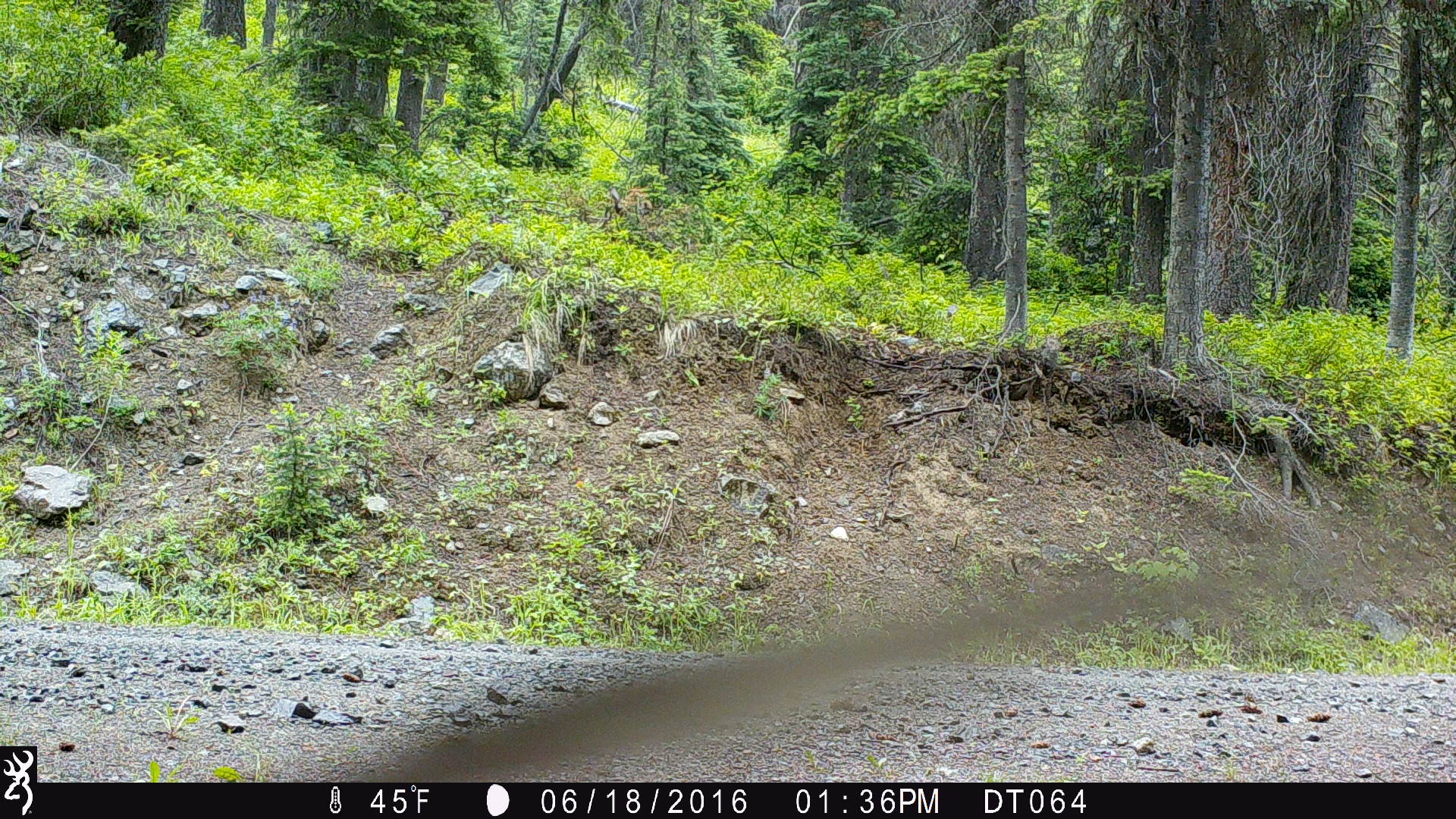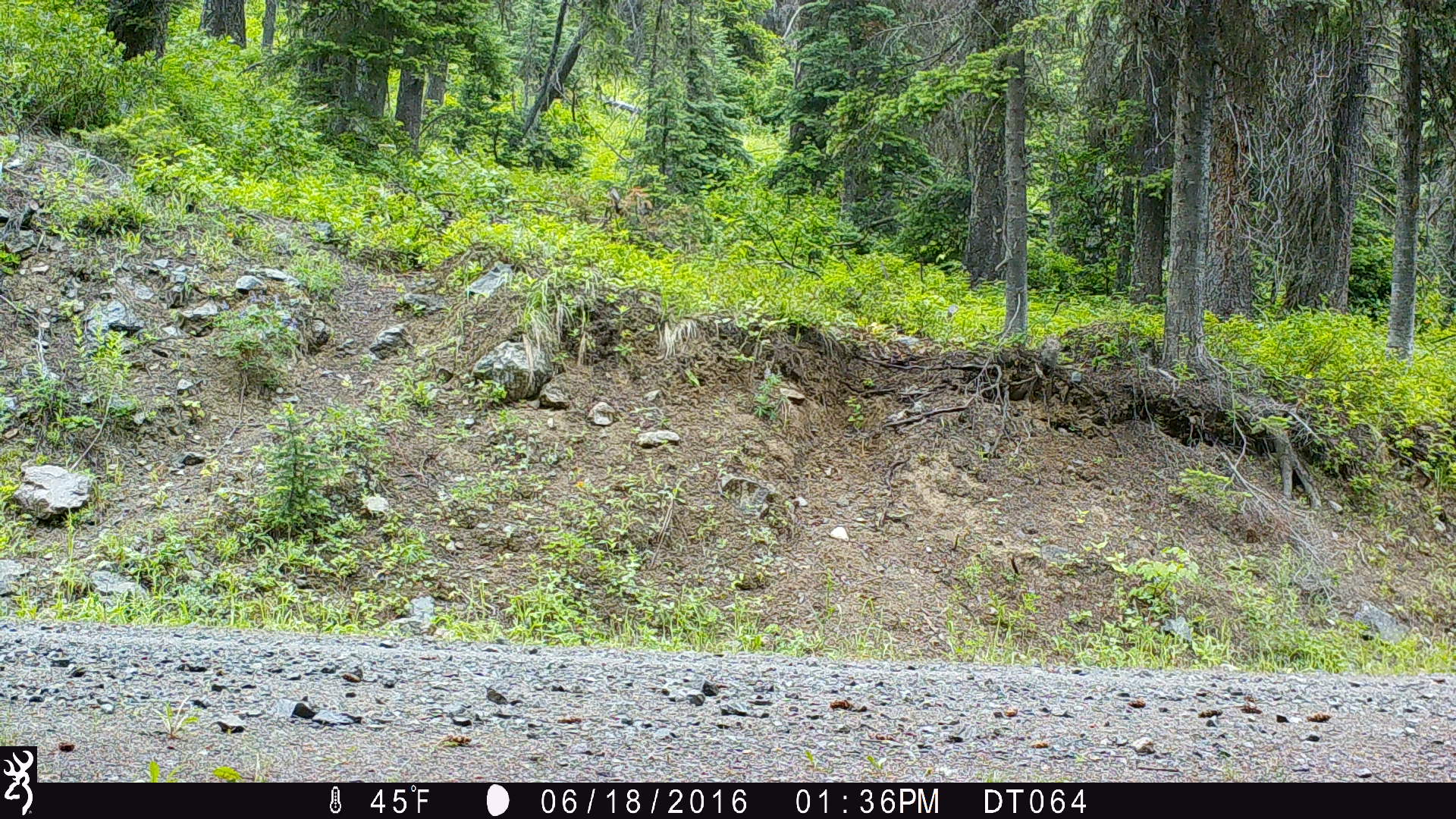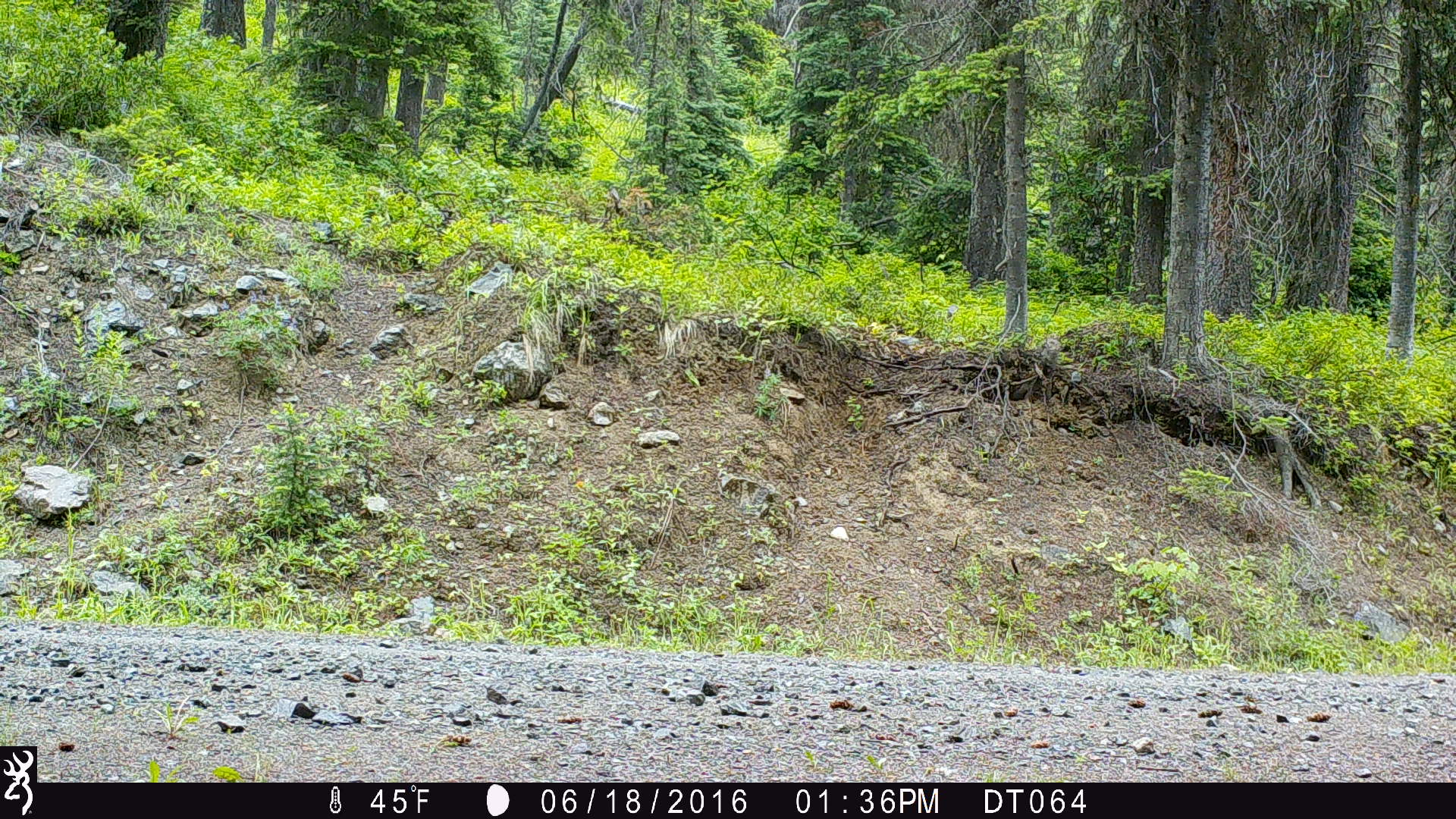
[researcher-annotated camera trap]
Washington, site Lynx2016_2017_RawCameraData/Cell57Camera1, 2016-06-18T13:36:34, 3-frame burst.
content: unidentified animal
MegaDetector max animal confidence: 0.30